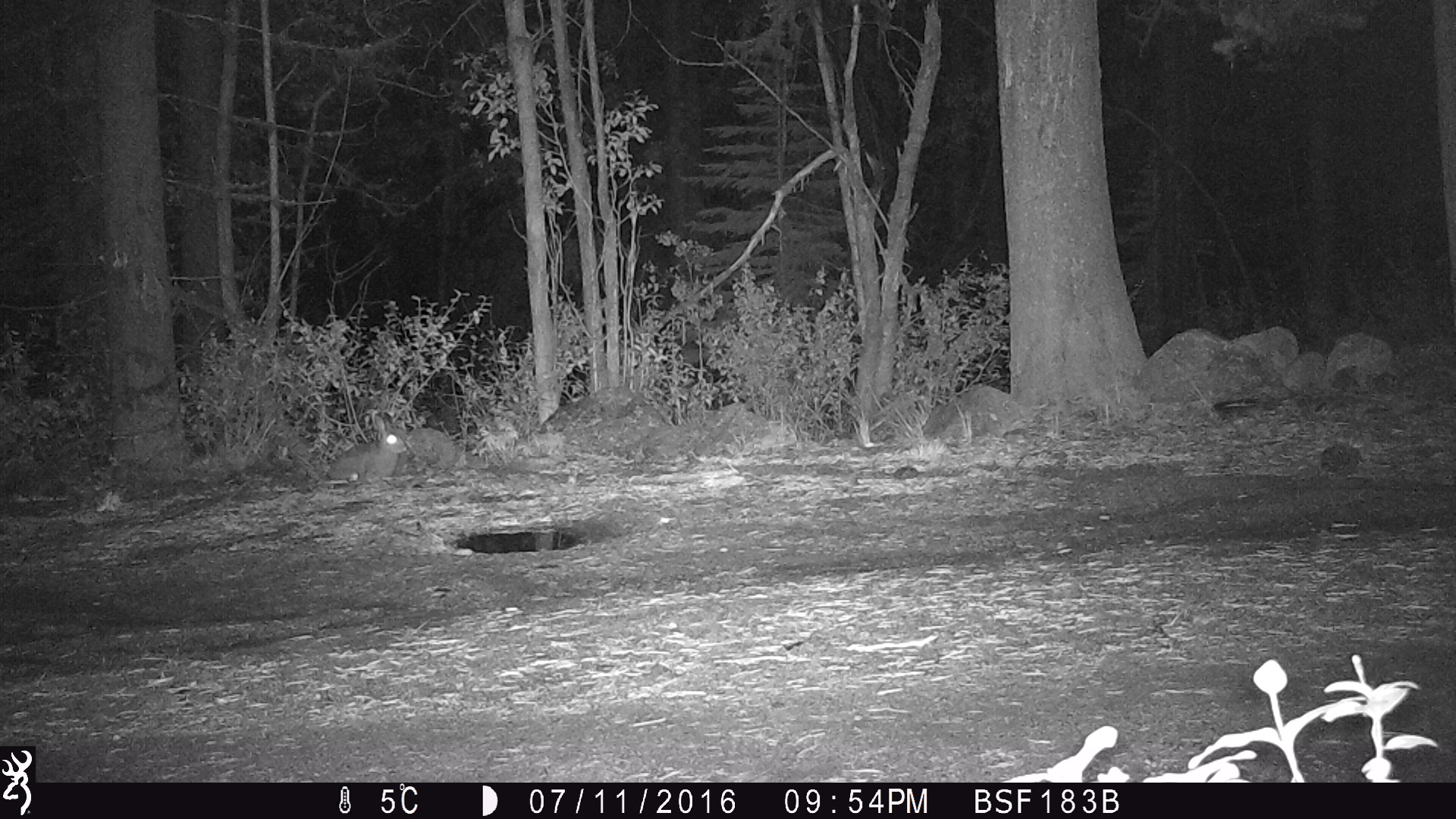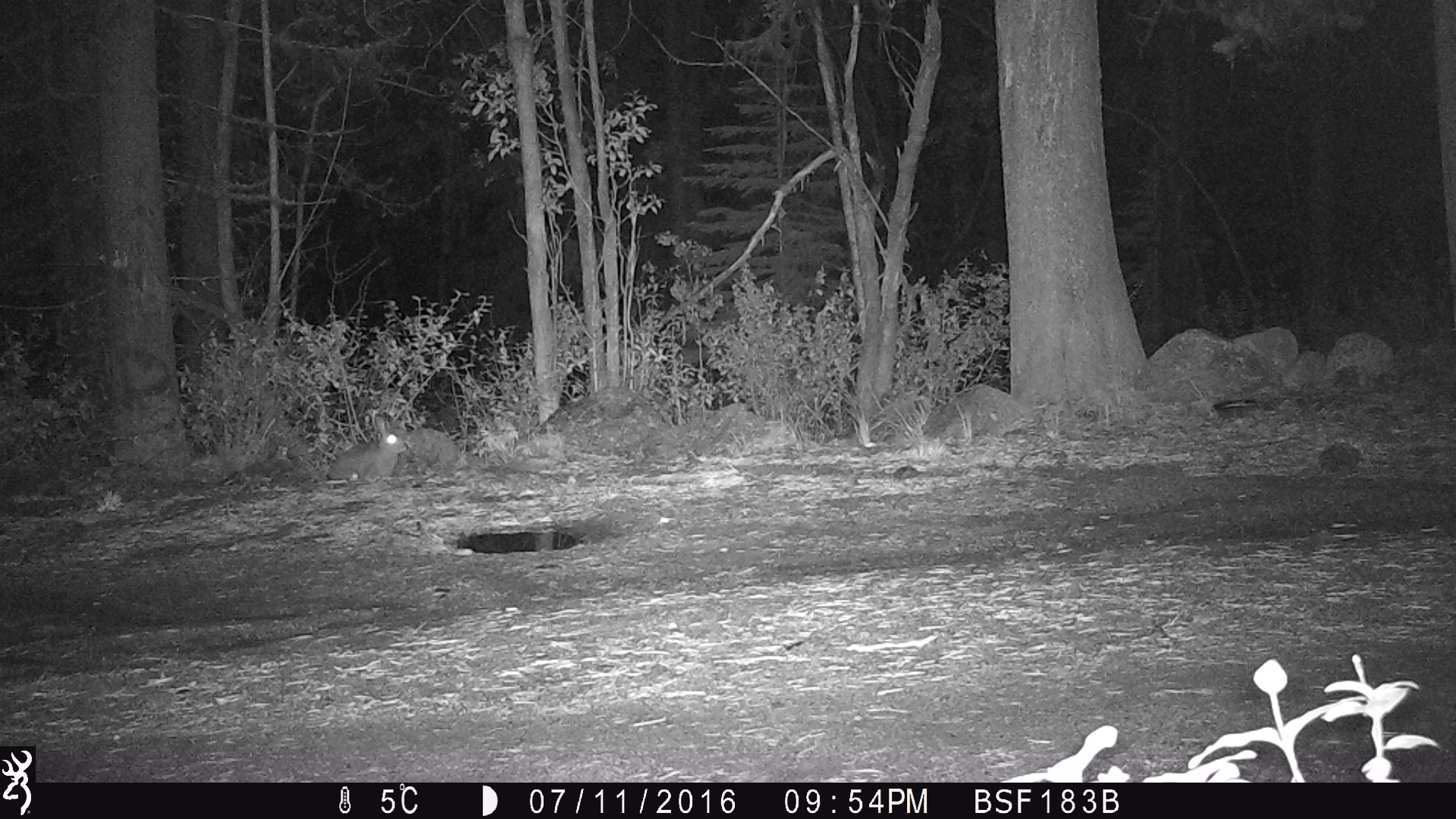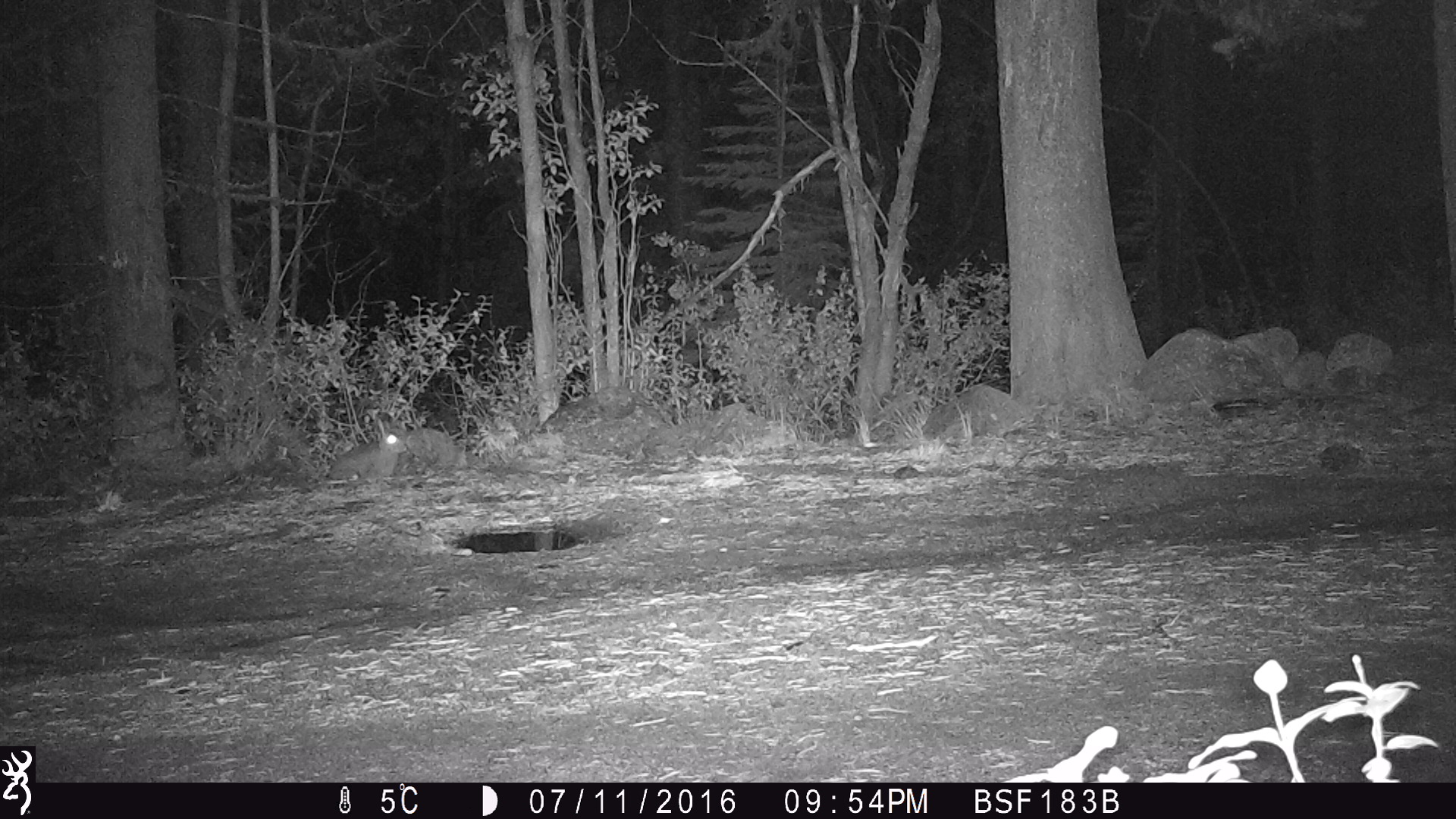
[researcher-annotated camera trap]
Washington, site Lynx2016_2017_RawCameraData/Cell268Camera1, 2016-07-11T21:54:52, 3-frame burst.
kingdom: Animalia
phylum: Chordata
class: Mammalia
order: Lagomorpha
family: Leporidae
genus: Lepus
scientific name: Lepus americanus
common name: snowshoe hare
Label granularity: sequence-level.